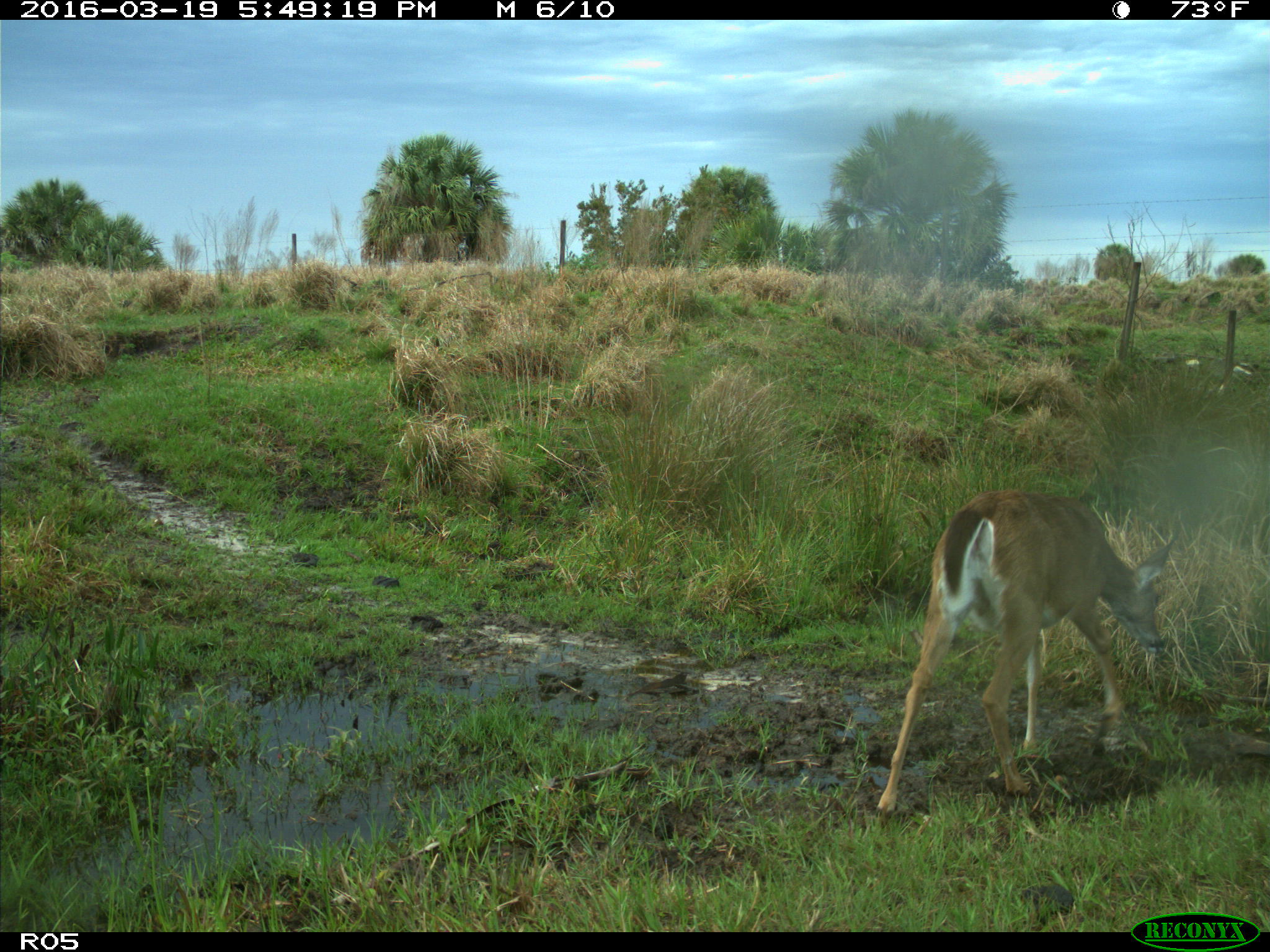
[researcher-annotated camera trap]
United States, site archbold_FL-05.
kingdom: Animalia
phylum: Chordata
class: Mammalia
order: Artiodactyla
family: Cervidae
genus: Odocoileus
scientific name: Odocoileus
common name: deer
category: unidentified deer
Unidentified deer (deer) (Odocoileus).